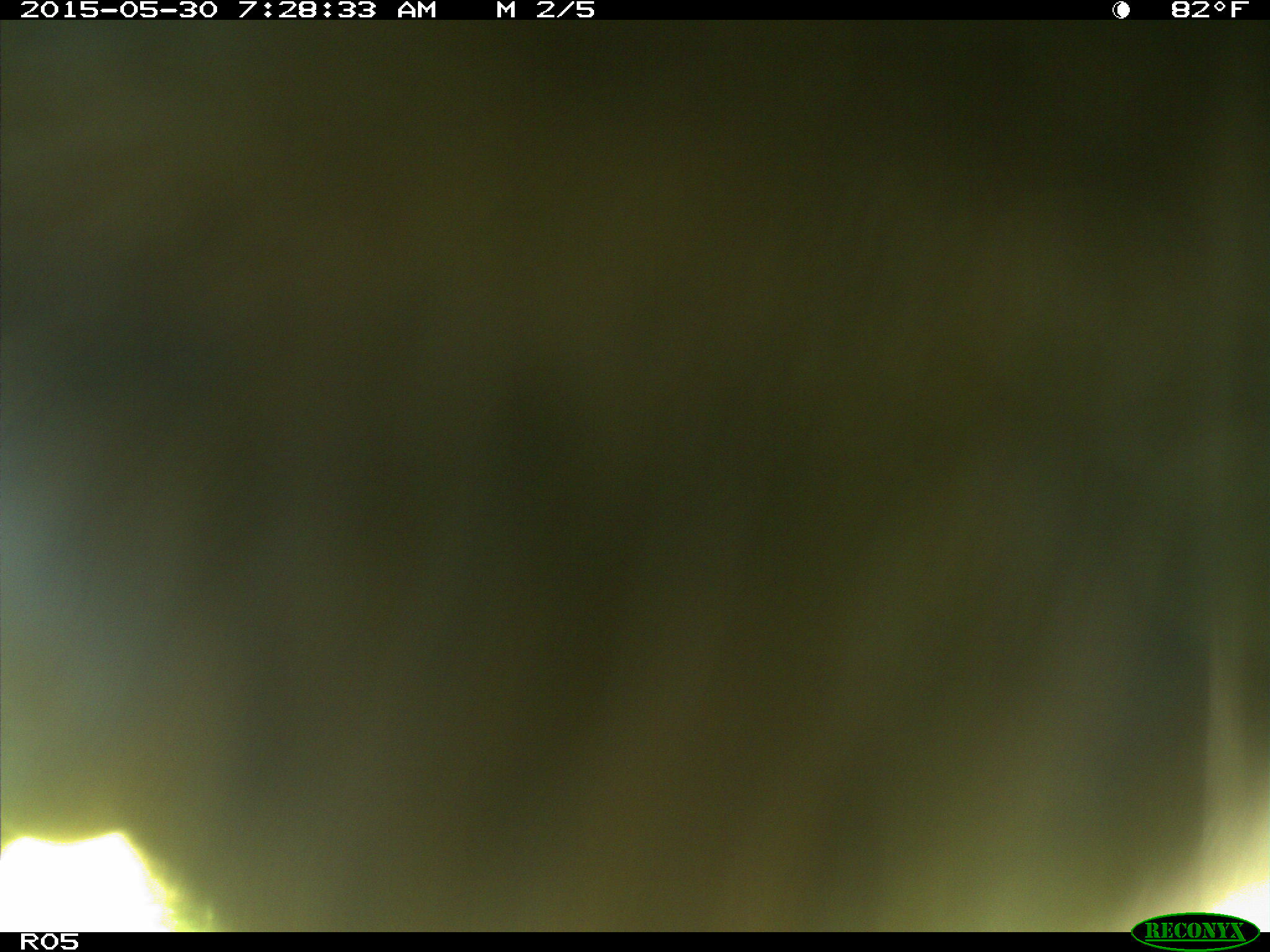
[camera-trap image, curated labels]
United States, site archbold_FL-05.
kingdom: Animalia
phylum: Chordata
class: Mammalia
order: Artiodactyla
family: Bovidae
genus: Bos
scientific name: Bos taurus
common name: domestic cow